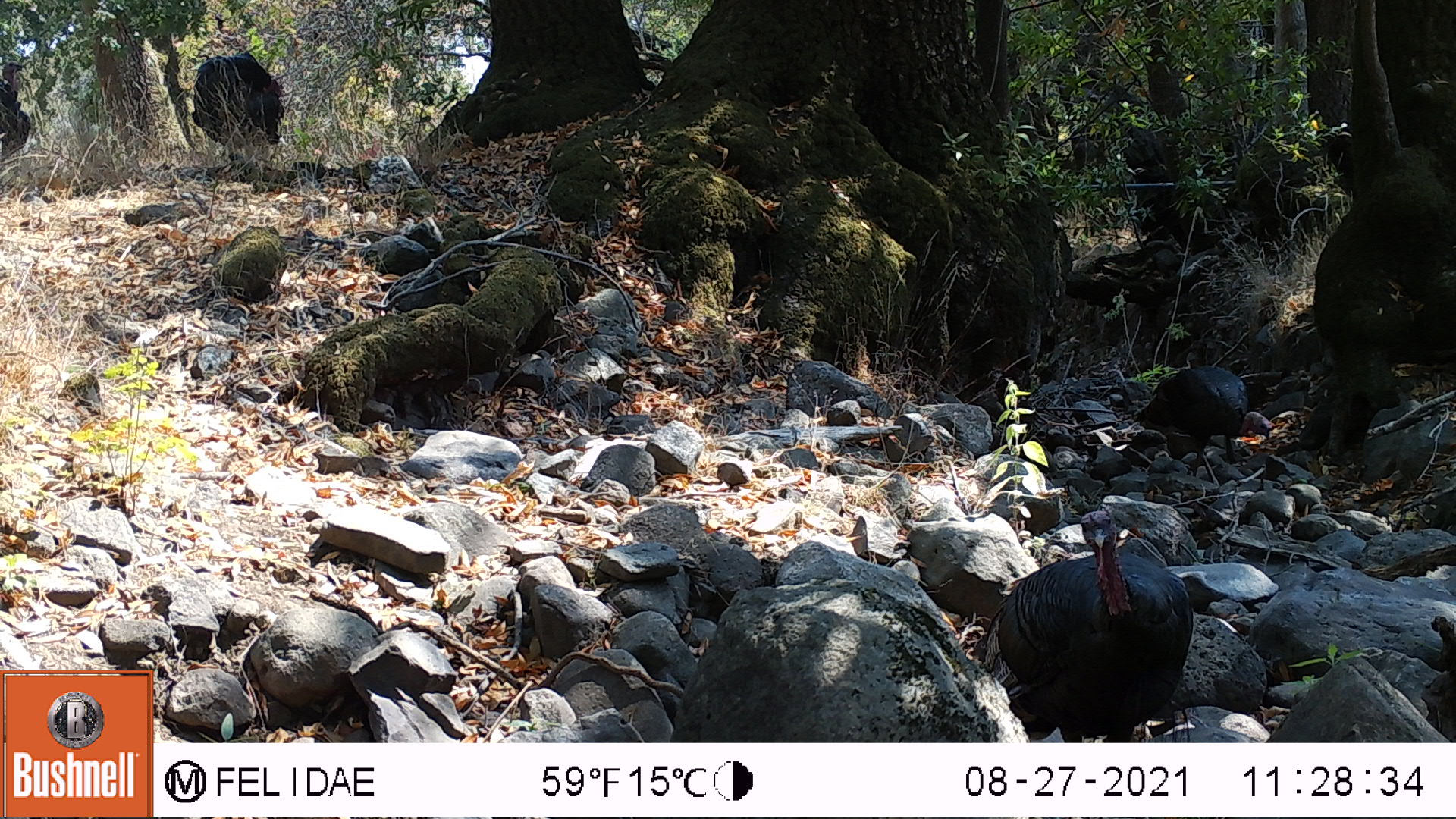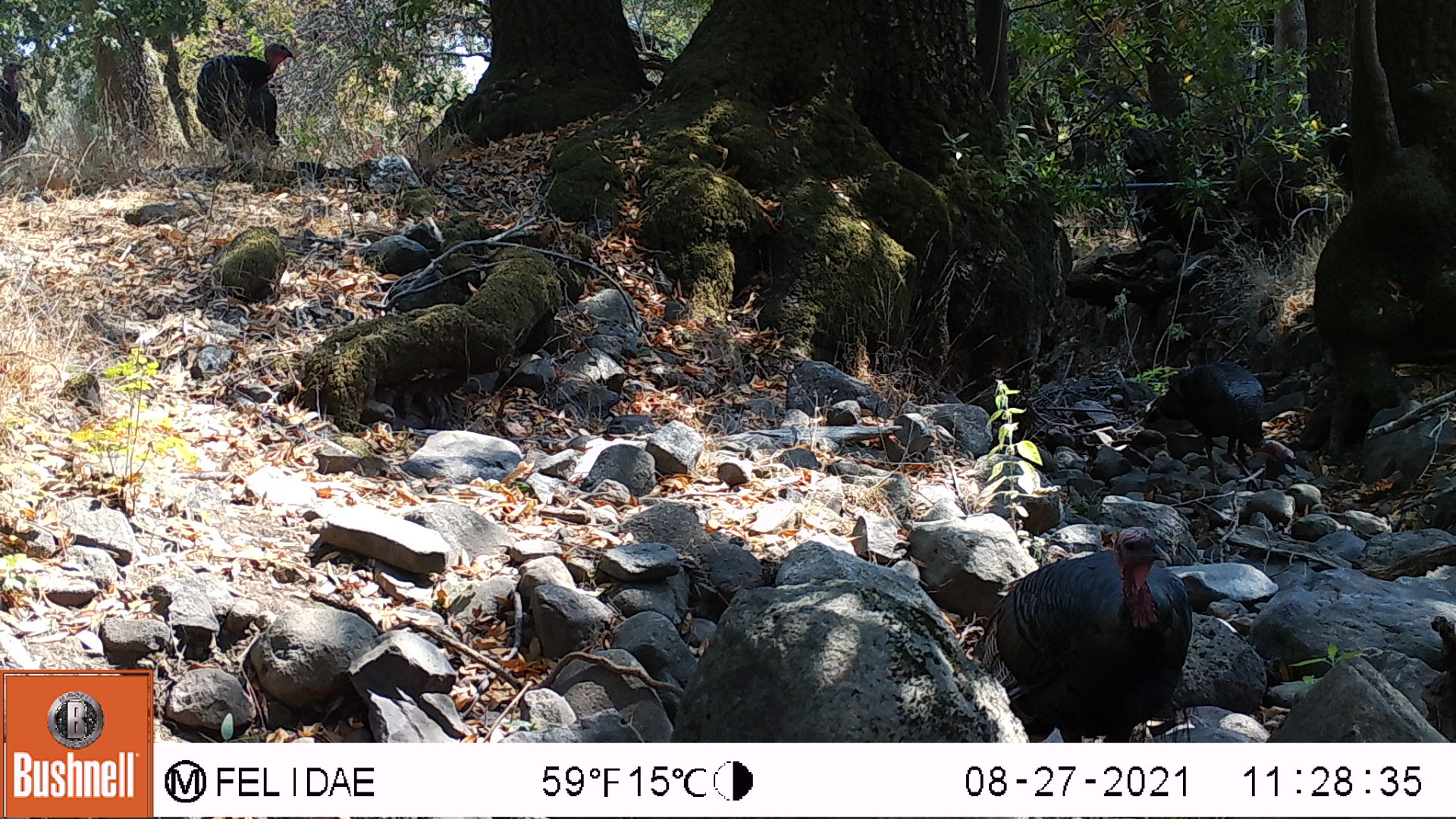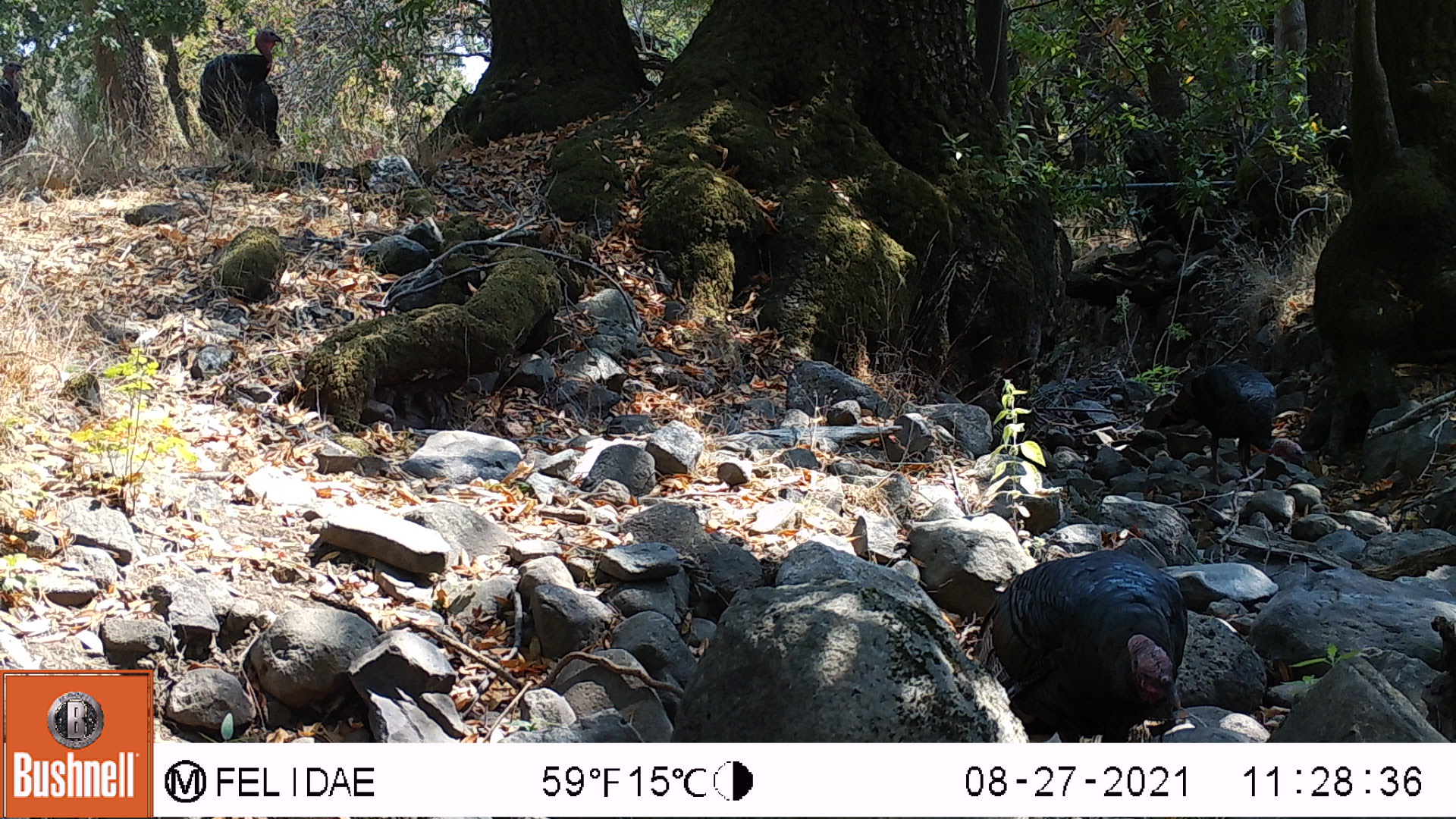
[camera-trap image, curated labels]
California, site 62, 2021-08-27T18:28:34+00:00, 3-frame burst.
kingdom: Animalia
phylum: Chordata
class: Aves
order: Galliformes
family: Phasianidae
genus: Meleagris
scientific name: Meleagris gallopavo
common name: turkey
Turkey (Meleagris gallopavo).